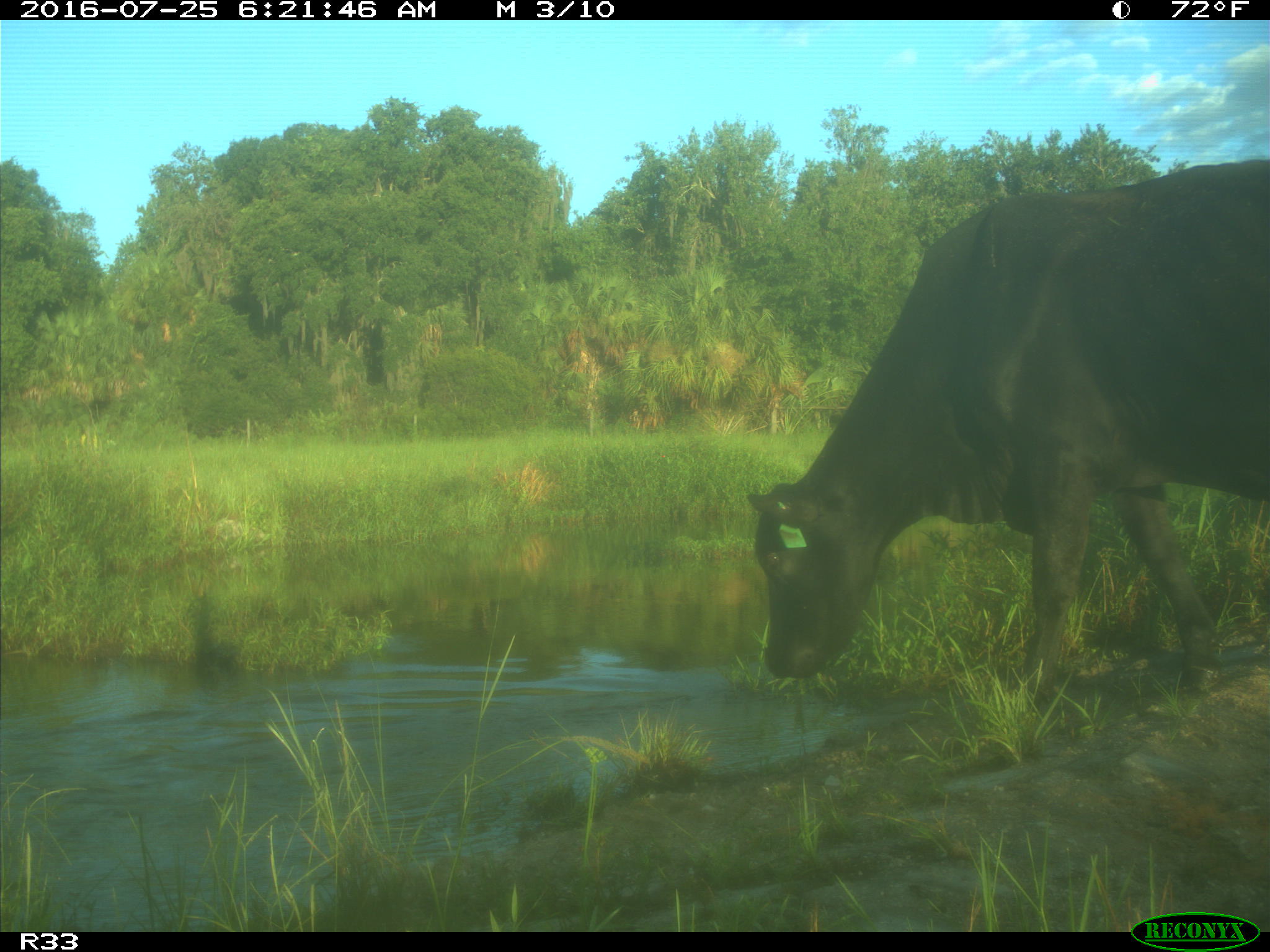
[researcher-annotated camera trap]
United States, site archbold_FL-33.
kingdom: Animalia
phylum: Chordata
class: Mammalia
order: Artiodactyla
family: Bovidae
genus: Bos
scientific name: Bos taurus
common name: domestic cow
Bos taurus (domestic cow).